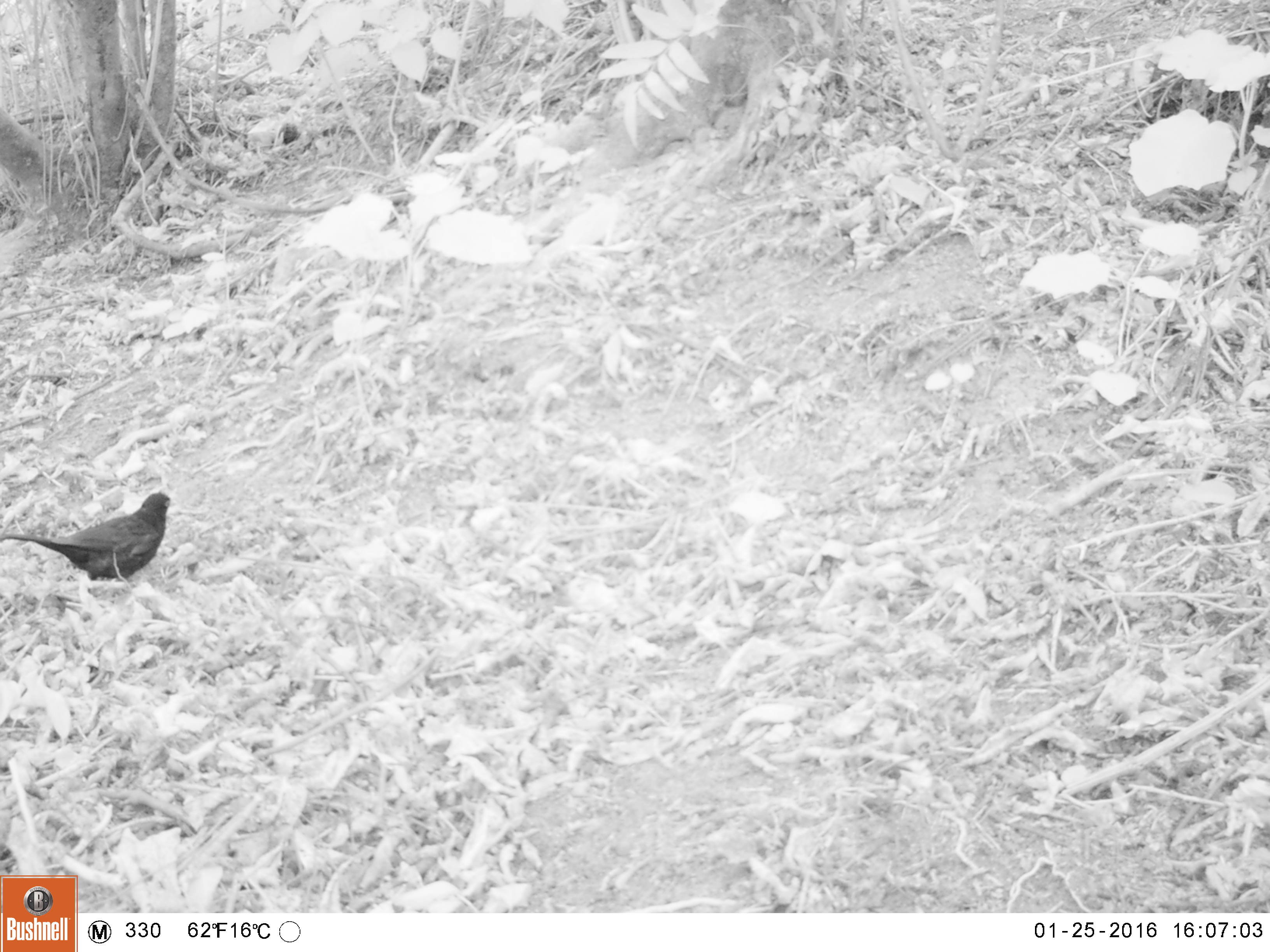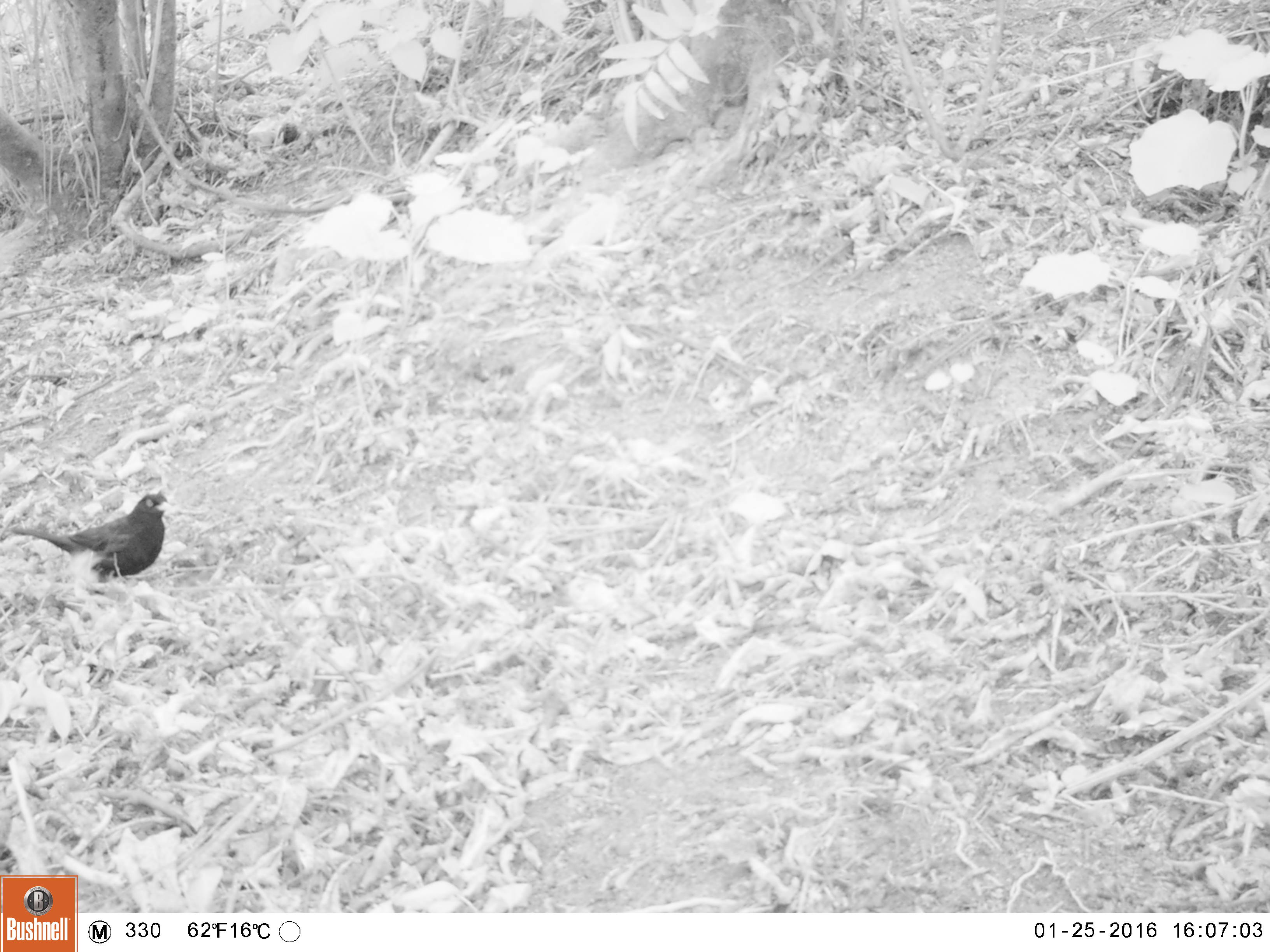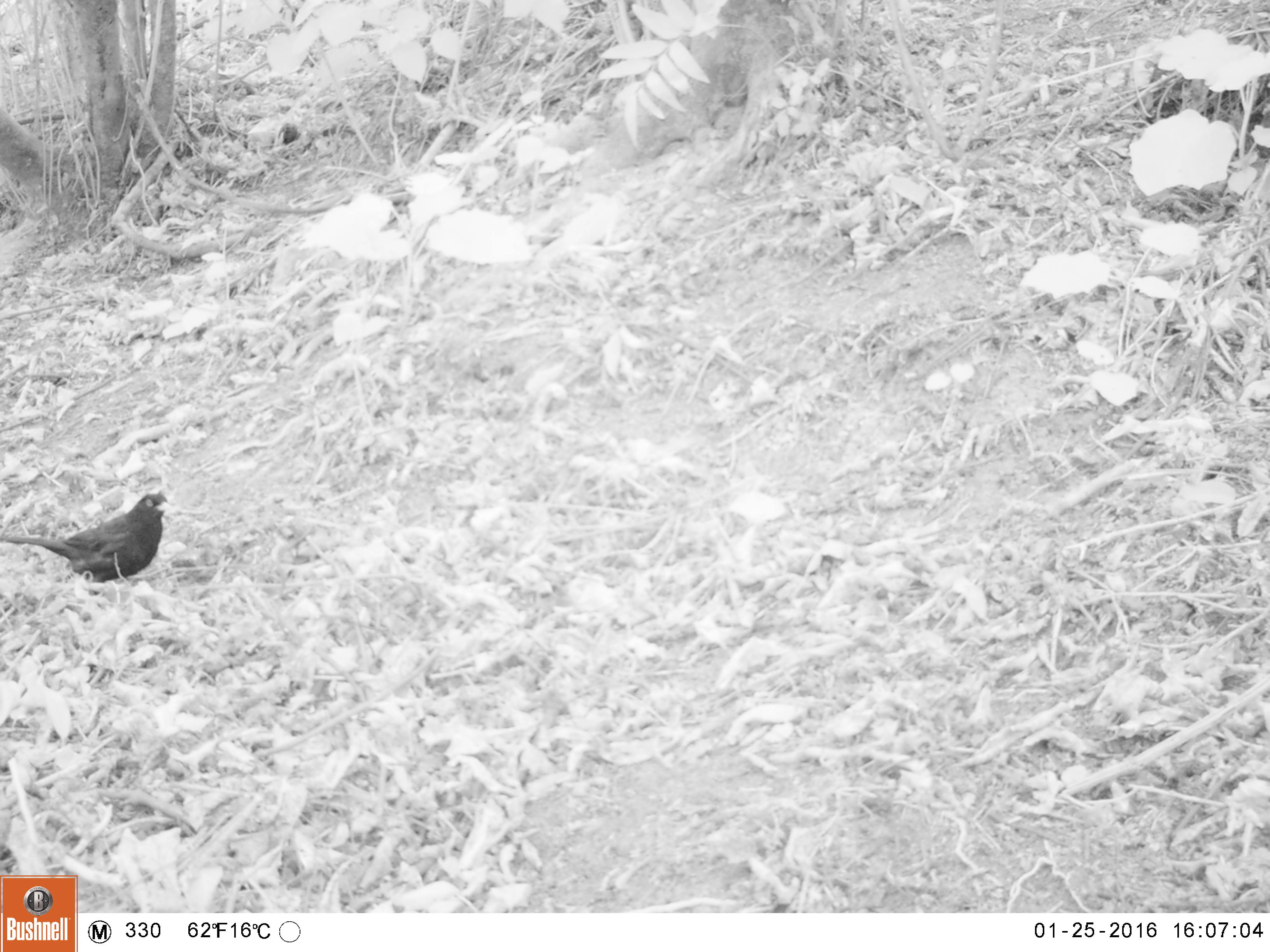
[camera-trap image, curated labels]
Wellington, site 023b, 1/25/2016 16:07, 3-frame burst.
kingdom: Animalia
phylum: Chordata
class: Aves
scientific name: Aves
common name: bird